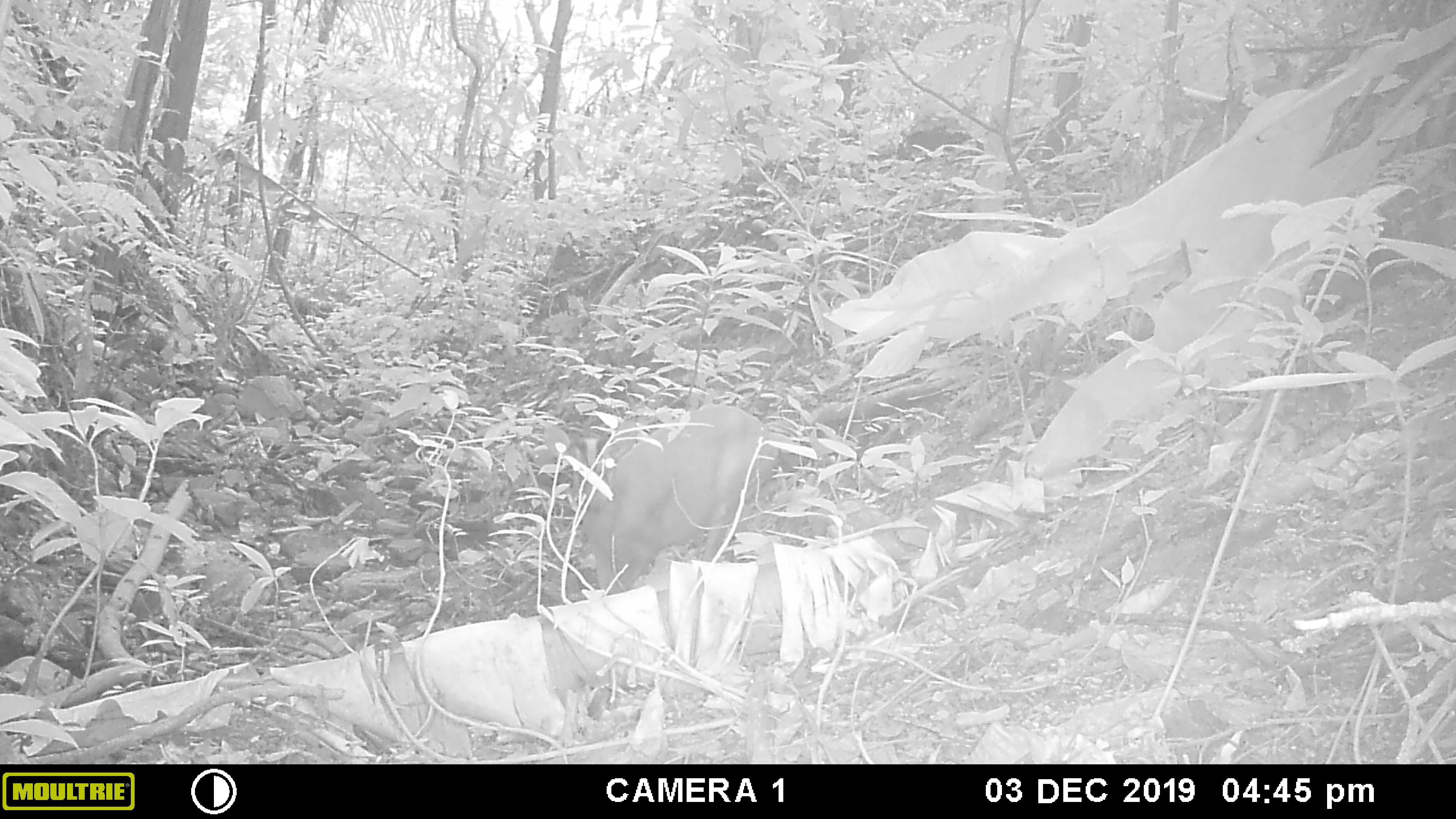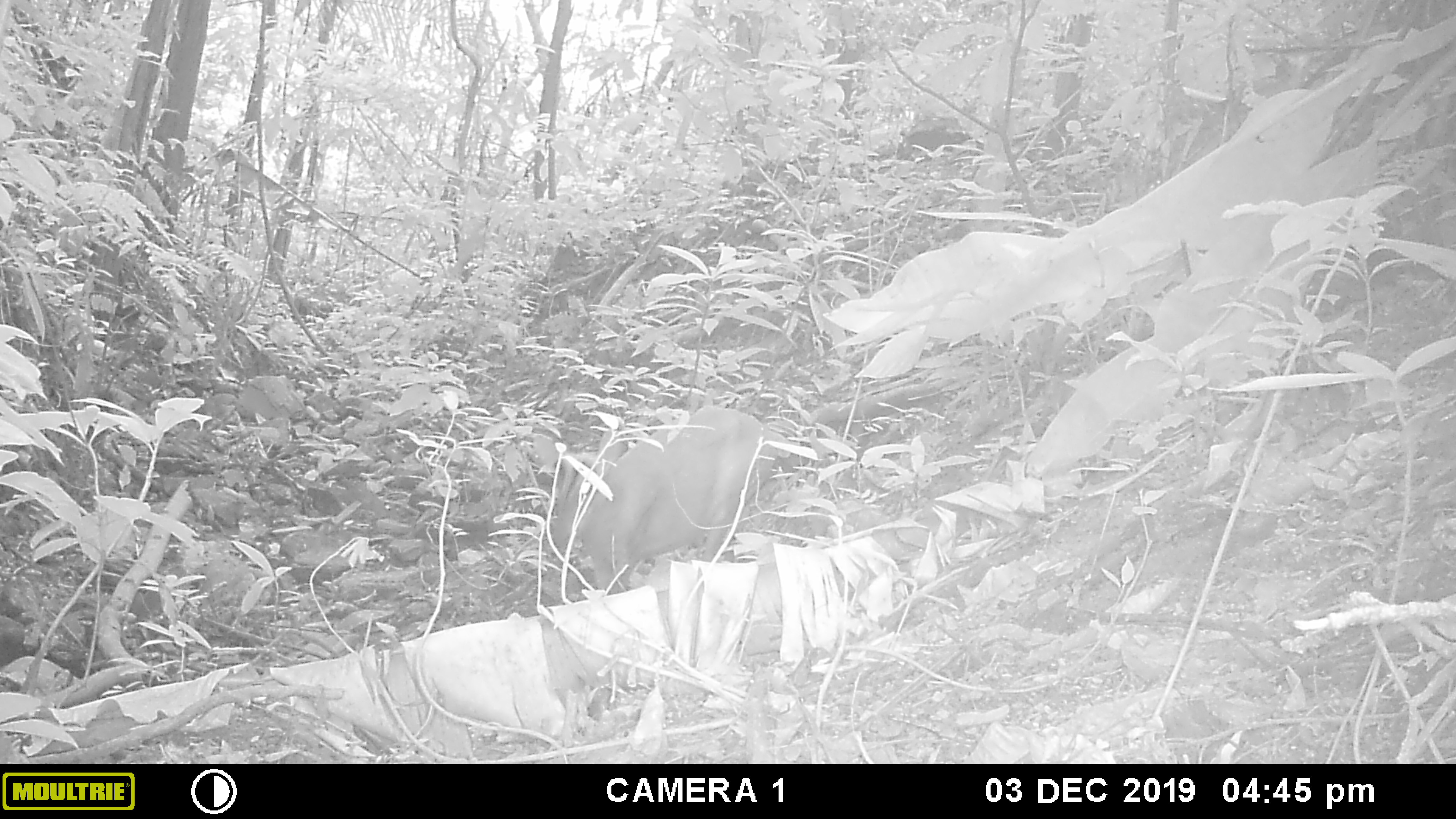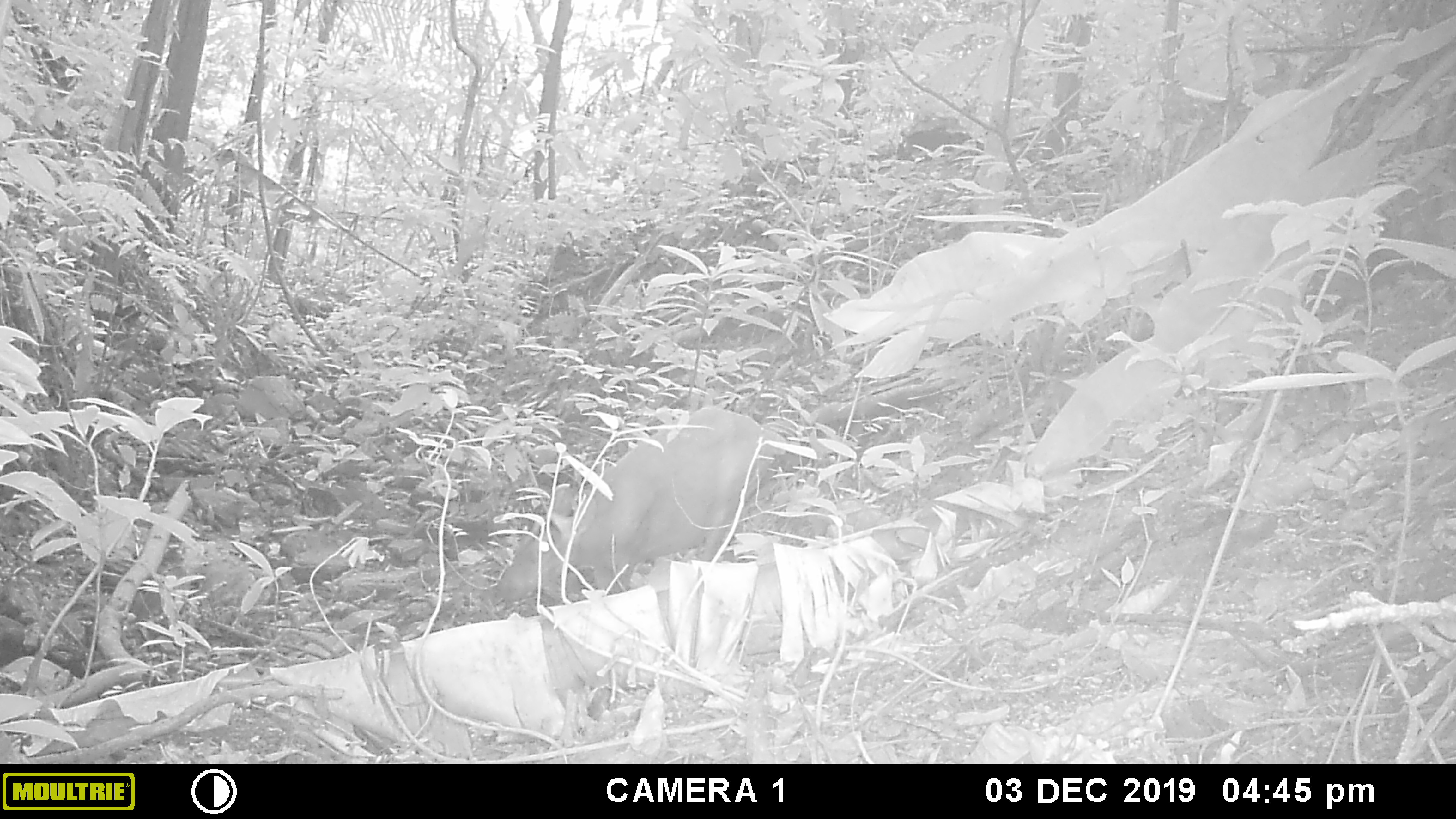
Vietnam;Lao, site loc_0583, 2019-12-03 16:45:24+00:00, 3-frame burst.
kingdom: Animalia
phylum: Chordata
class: Mammalia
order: Artiodactyla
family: Cervidae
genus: Muntiacus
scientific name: Muntiacus muntjak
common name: red muntjac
Red muntjac (Muntiacus muntjak). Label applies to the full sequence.